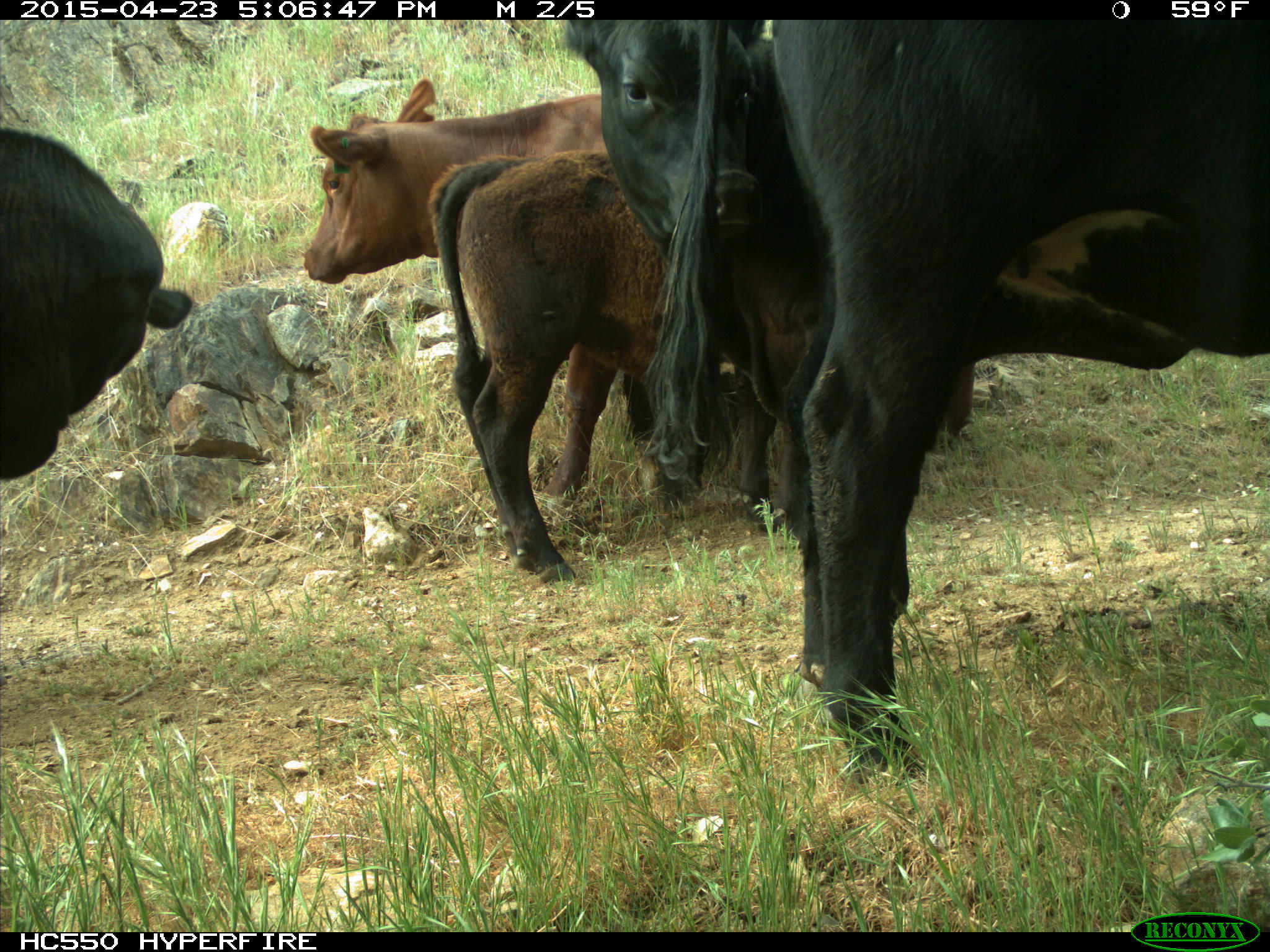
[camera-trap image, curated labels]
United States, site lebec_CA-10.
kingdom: Animalia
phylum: Chordata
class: Mammalia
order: Artiodactyla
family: Bovidae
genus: Bos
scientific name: Bos taurus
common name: domestic cow